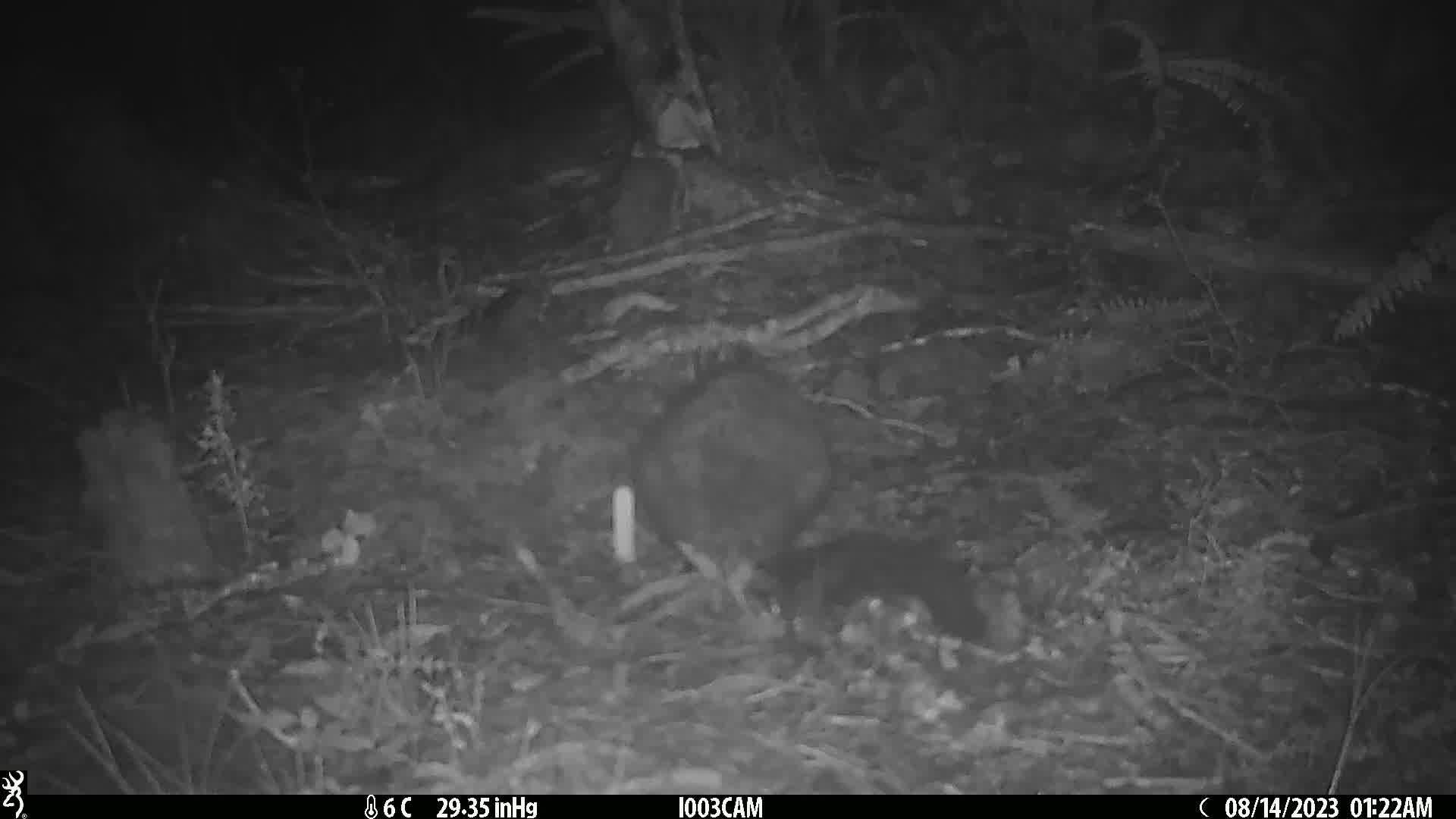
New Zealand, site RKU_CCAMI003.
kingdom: Animalia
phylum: Chordata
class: Mammalia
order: Diprotodontia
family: Phalangeridae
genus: Trichosurus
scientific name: Trichosurus vulpecula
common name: common brushtail possum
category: possum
Possum (common brushtail possum) (Trichosurus vulpecula).